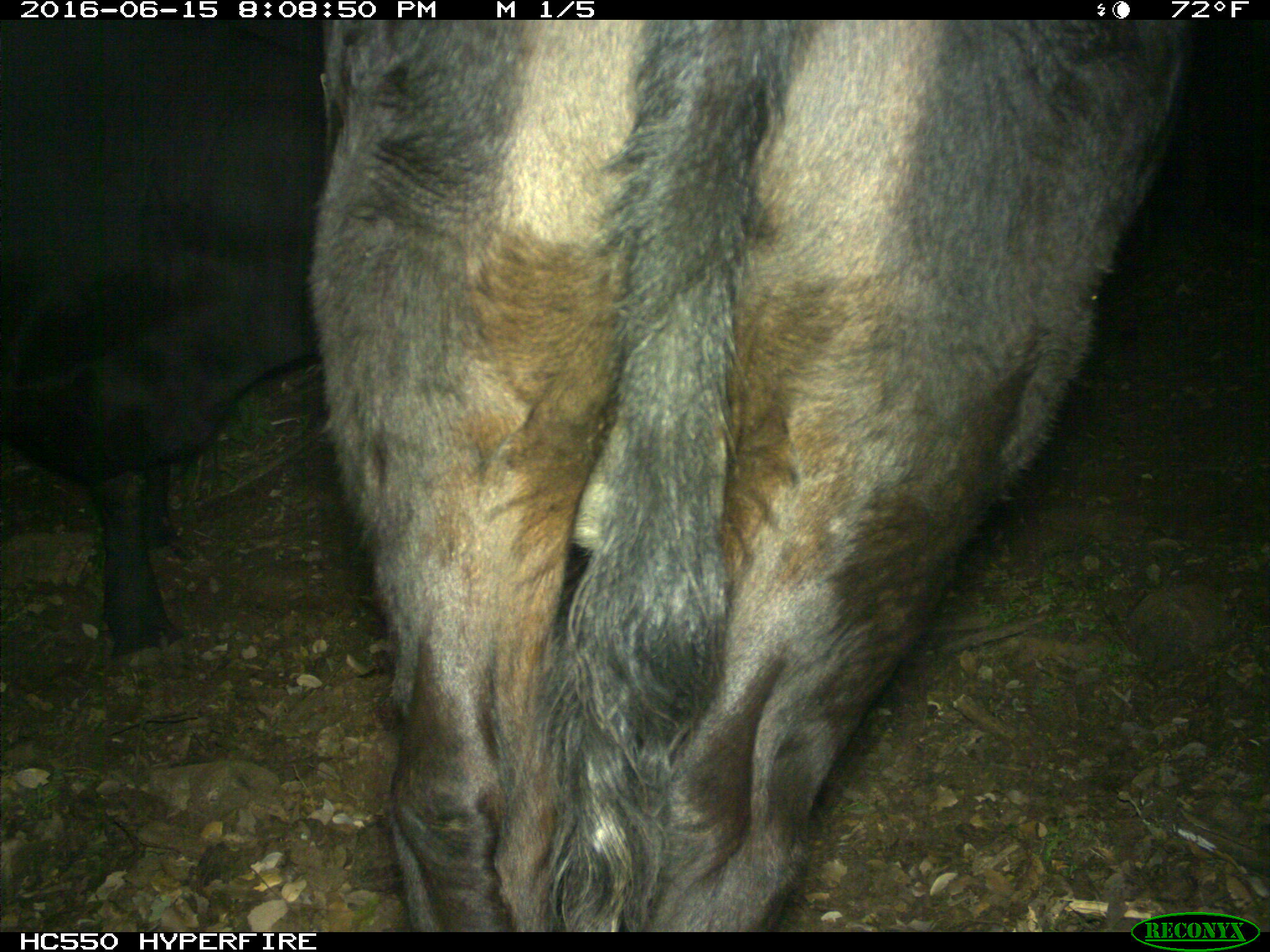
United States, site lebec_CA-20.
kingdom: Animalia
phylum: Chordata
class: Mammalia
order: Artiodactyla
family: Bovidae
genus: Bos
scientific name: Bos taurus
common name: domestic cow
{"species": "Bos taurus (domestic cow)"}